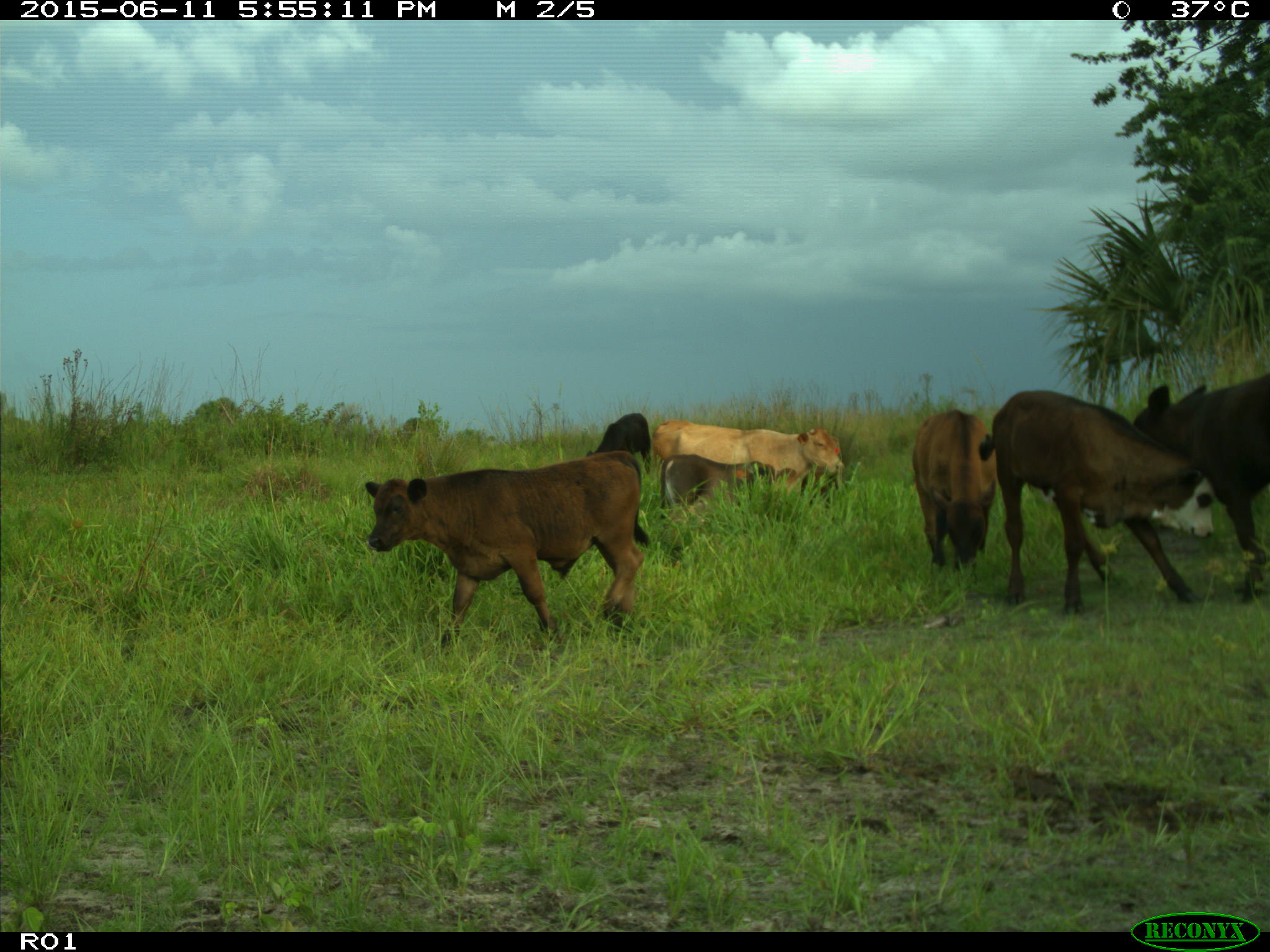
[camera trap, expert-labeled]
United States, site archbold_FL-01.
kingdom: Animalia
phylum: Chordata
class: Mammalia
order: Artiodactyla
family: Bovidae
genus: Bos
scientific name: Bos taurus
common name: domestic cow